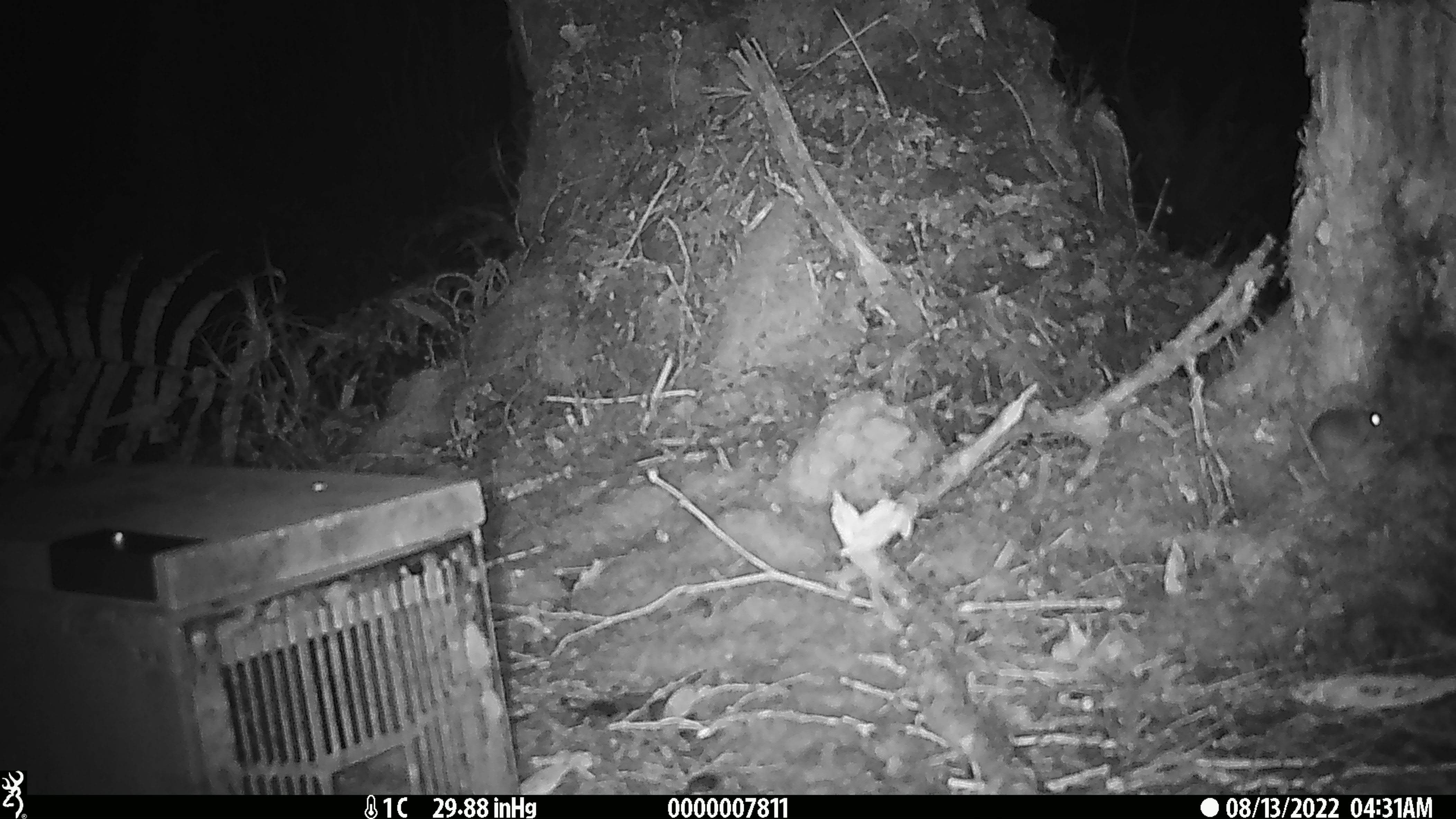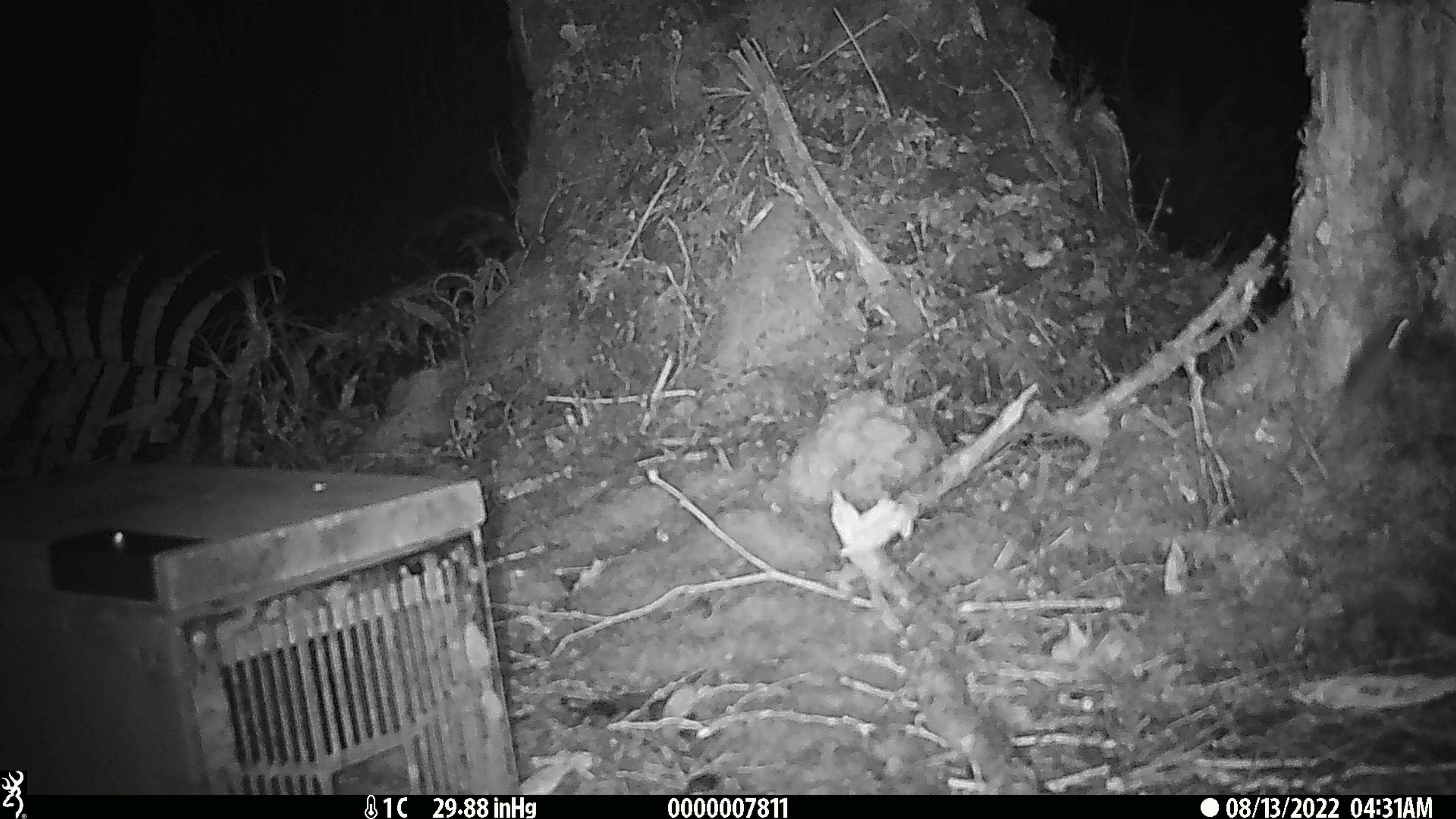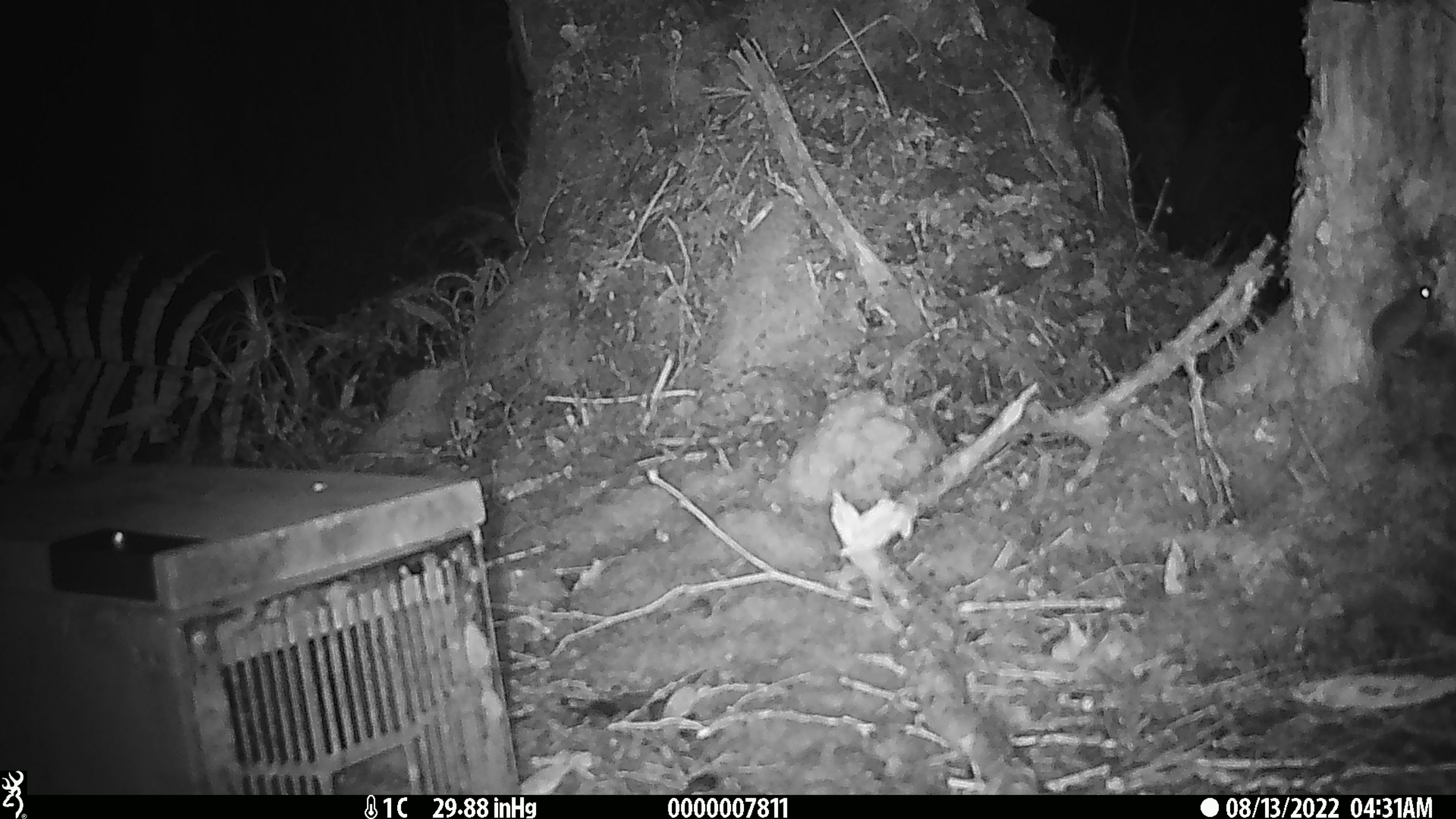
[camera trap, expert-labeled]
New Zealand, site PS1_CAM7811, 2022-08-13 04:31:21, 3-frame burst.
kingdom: Animalia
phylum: Chordata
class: Mammalia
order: Rodentia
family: Muridae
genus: Mus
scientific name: Mus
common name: mouse